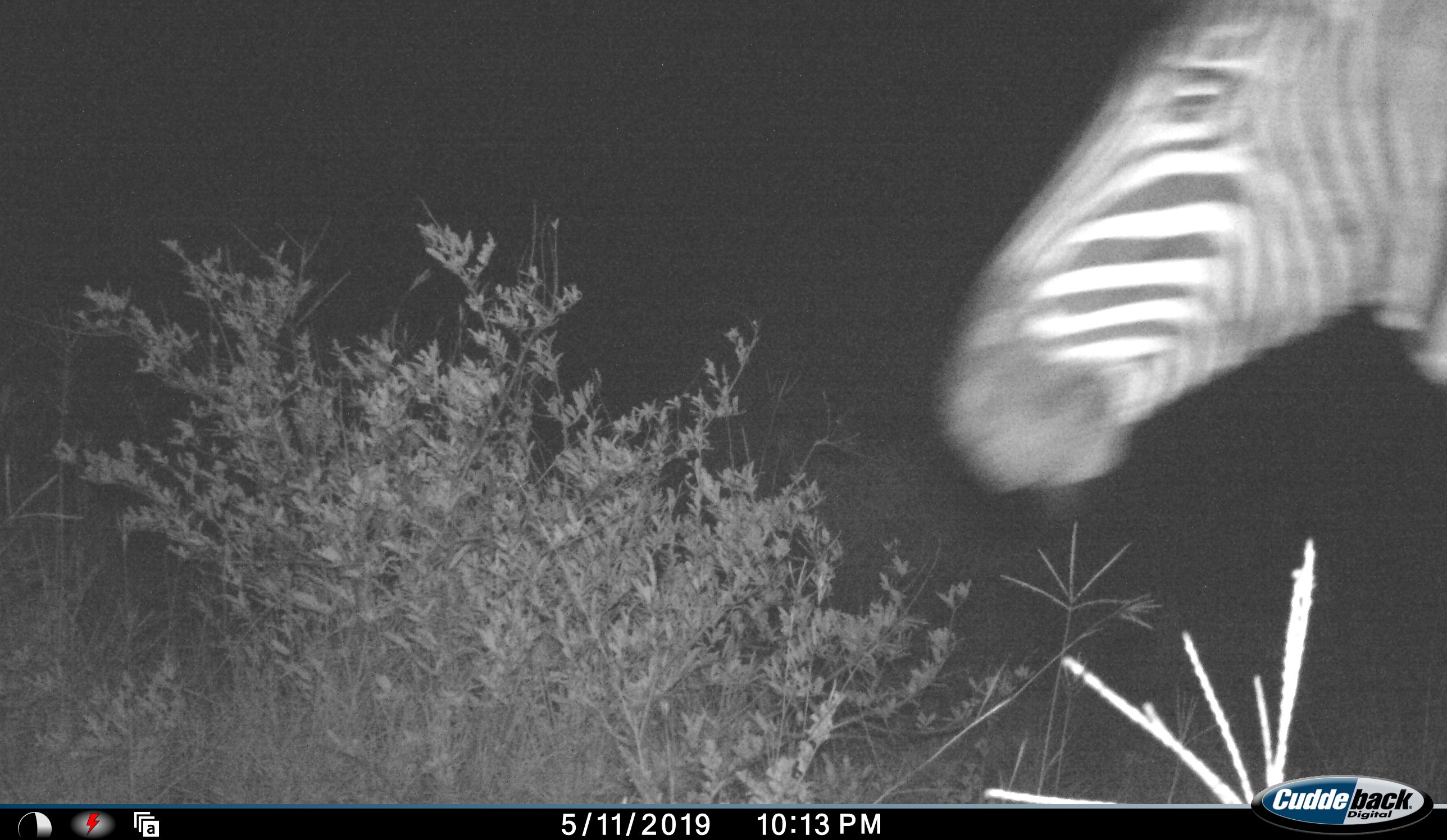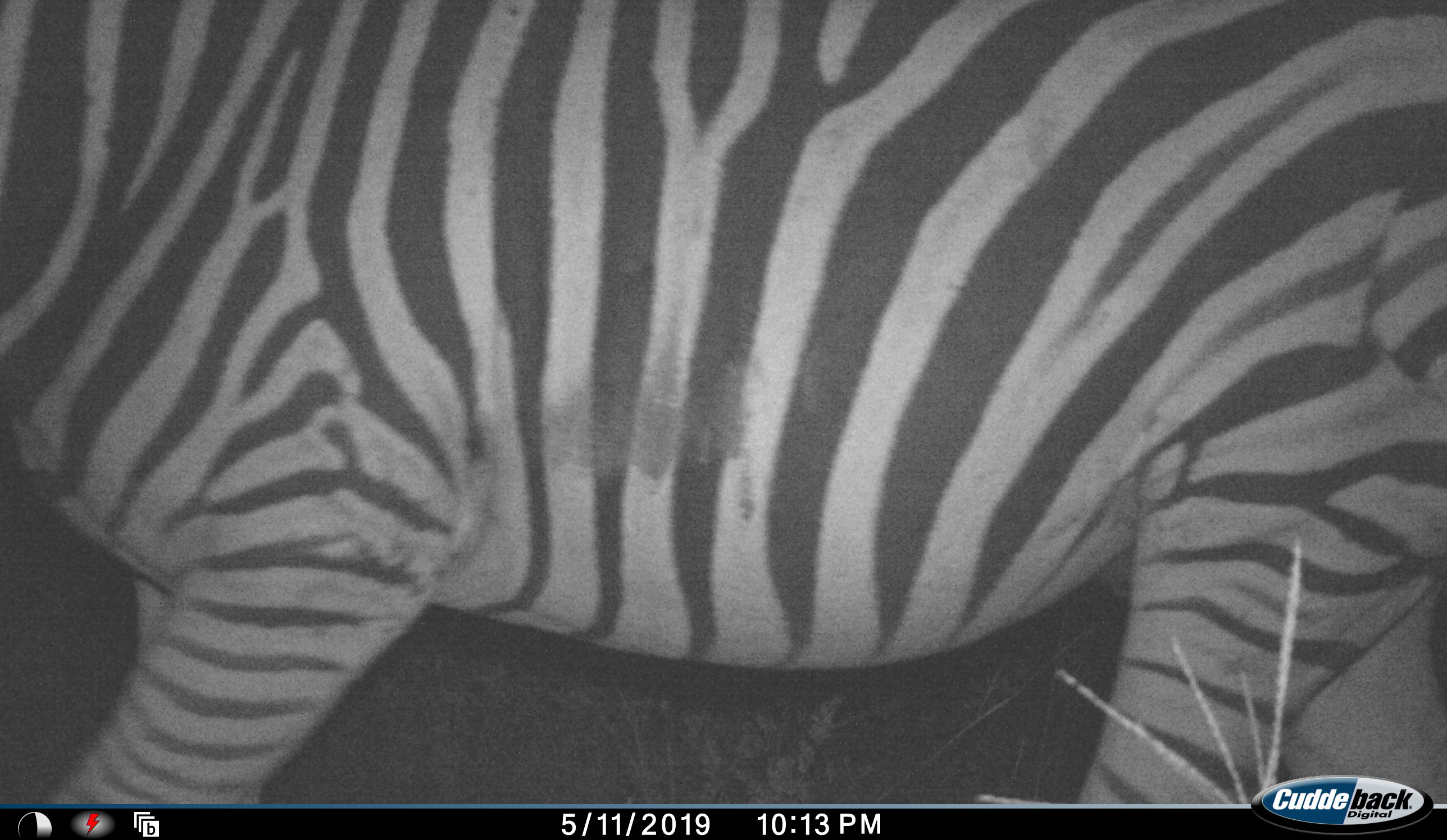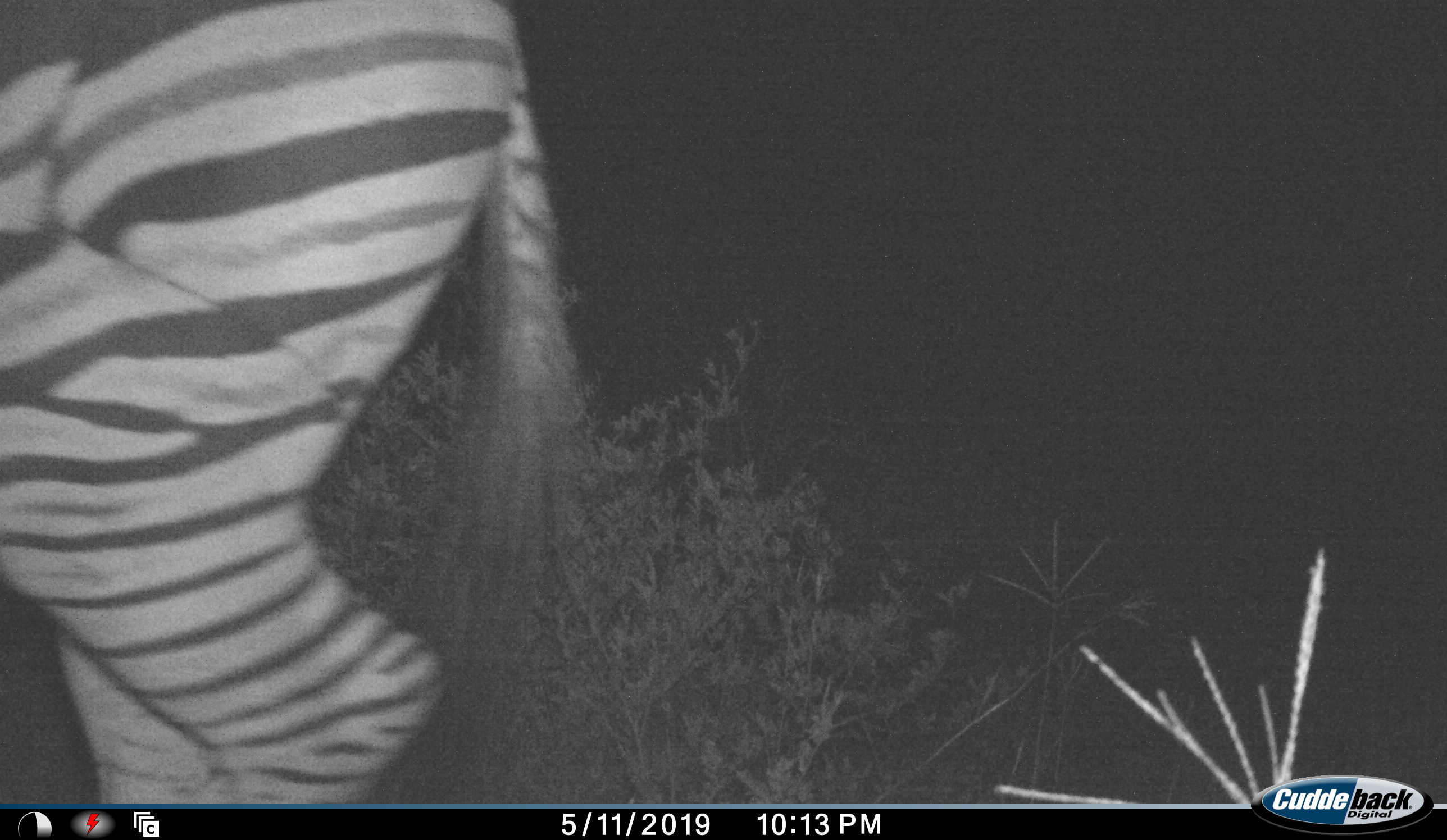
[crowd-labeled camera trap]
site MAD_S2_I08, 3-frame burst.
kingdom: Animalia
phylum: Chordata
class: Mammalia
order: Perissodactyla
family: Equidae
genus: Equus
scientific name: Equus quagga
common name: plains zebra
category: zebraplains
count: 1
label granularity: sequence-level